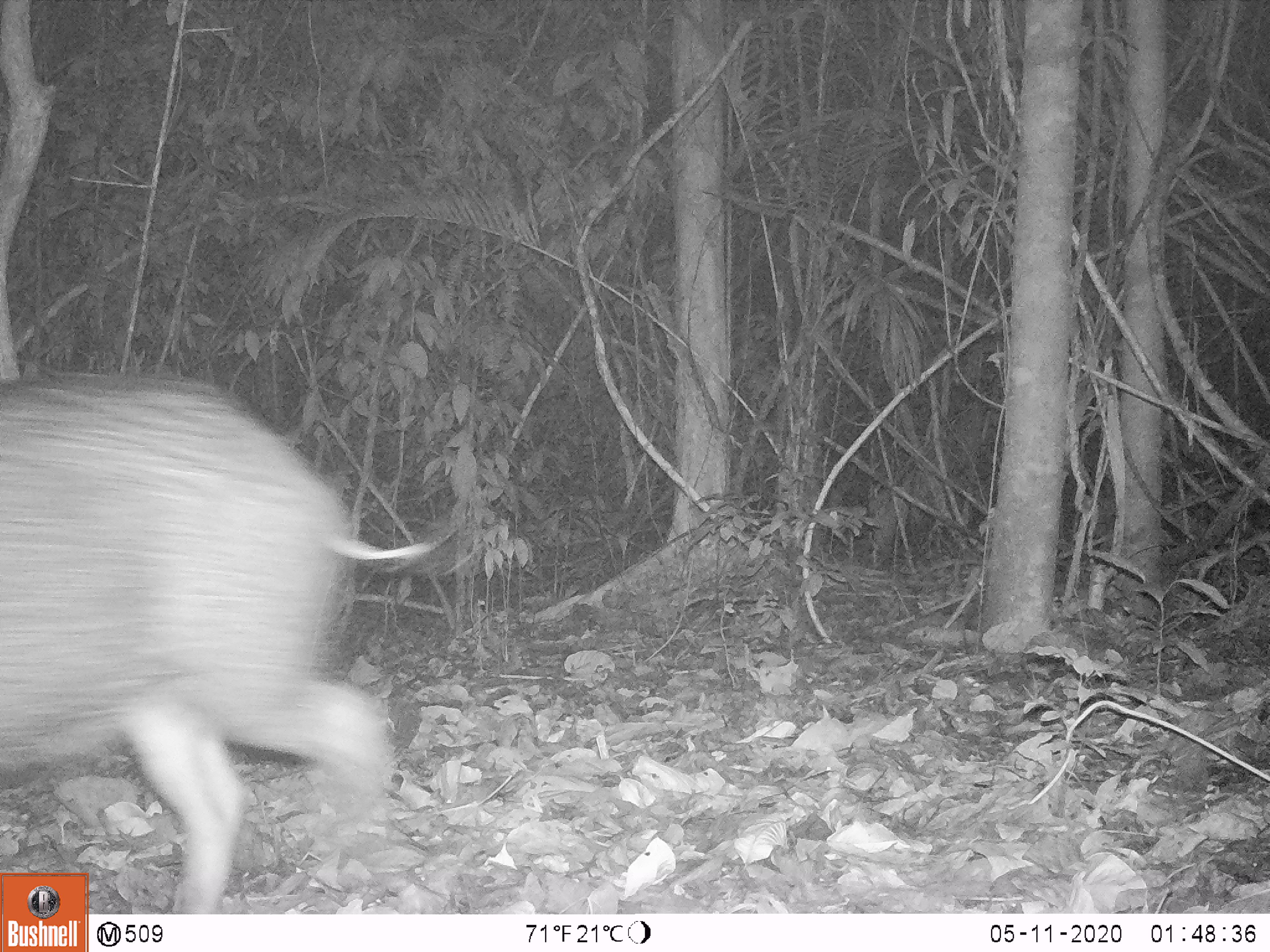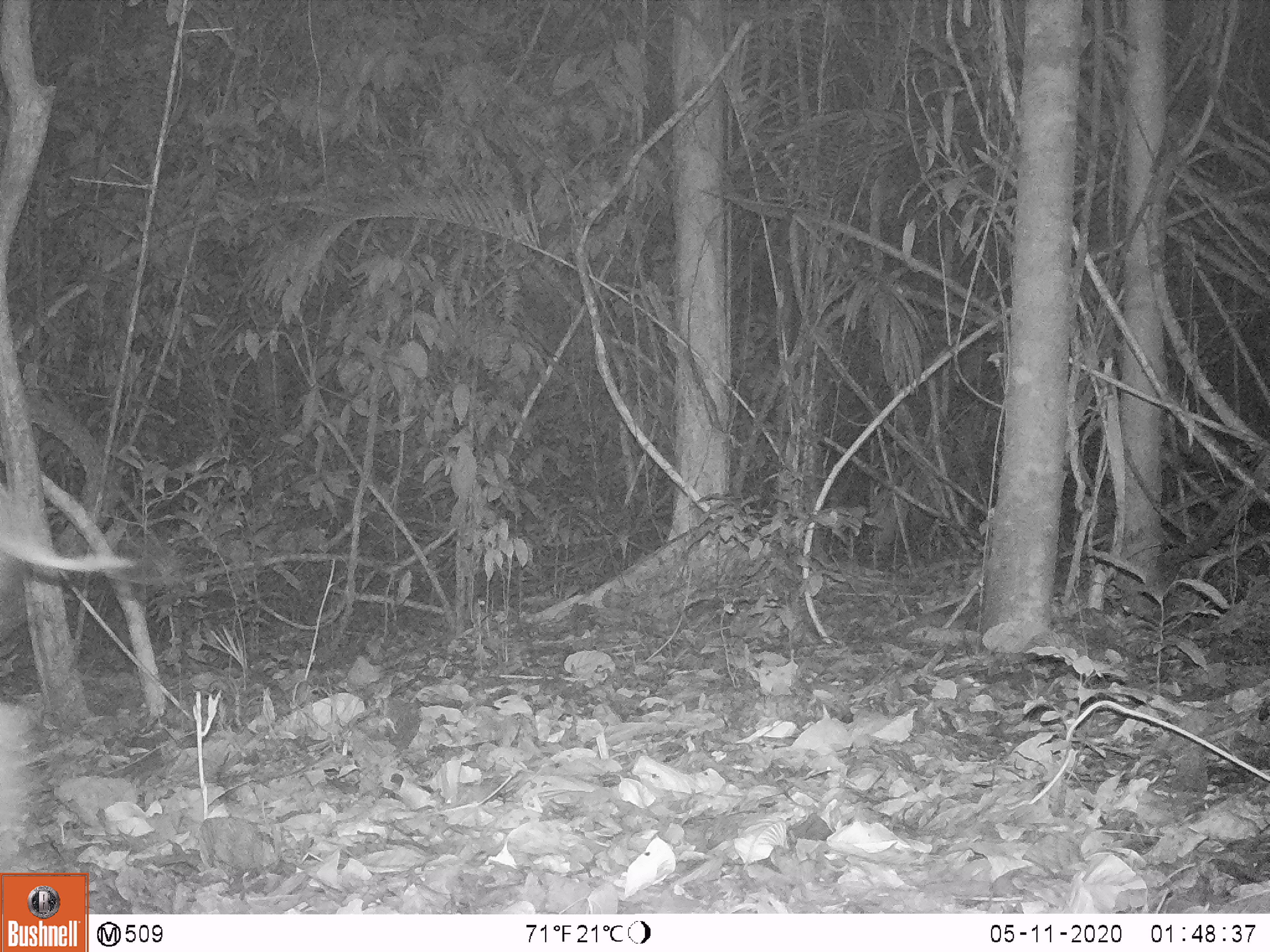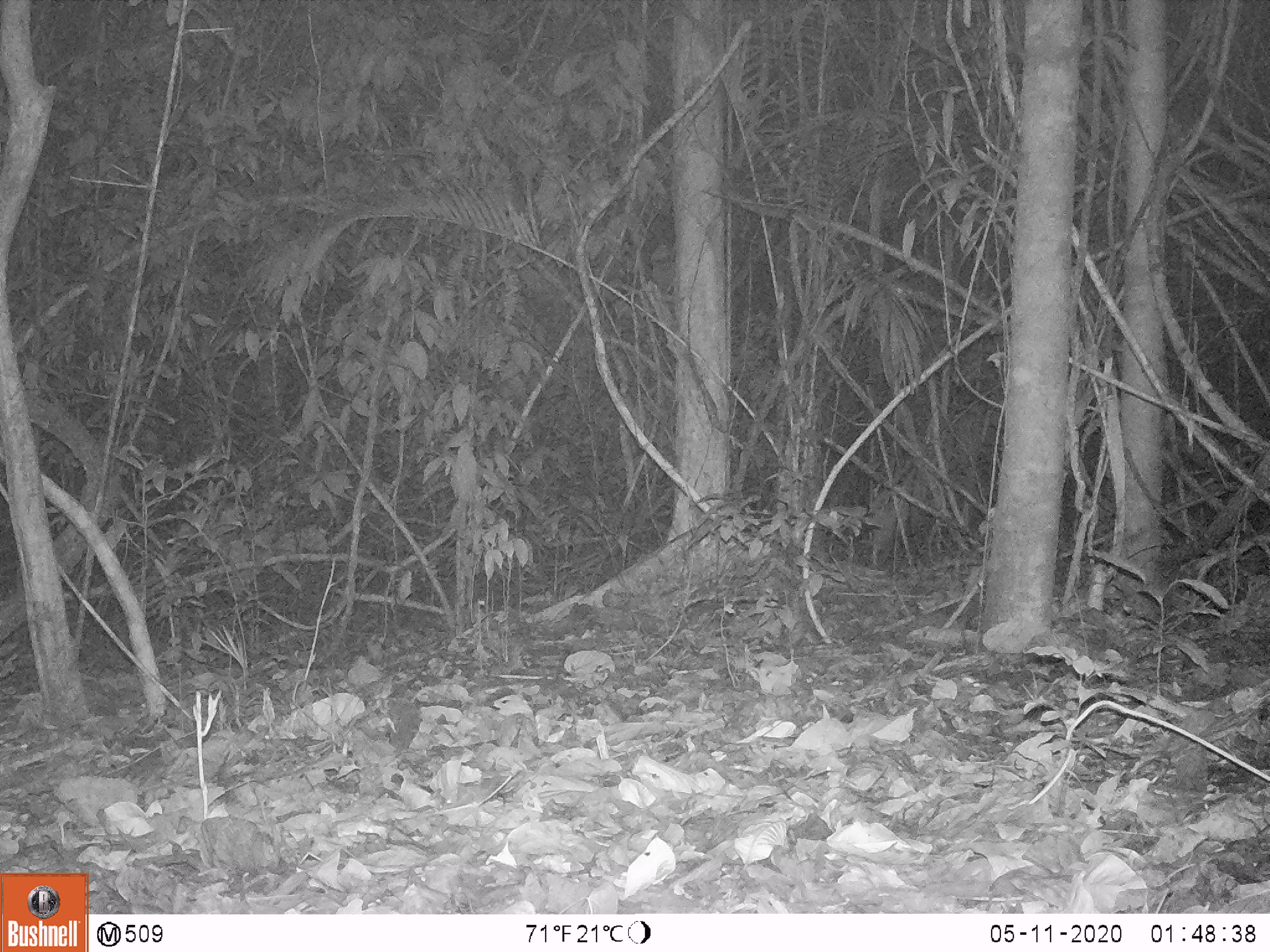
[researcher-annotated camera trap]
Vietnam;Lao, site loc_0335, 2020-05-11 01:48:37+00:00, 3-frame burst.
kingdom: Animalia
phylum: Chordata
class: Mammalia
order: Artiodactyla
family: Suidae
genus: Sus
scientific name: Sus scrofa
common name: eurasian wild pig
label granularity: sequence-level